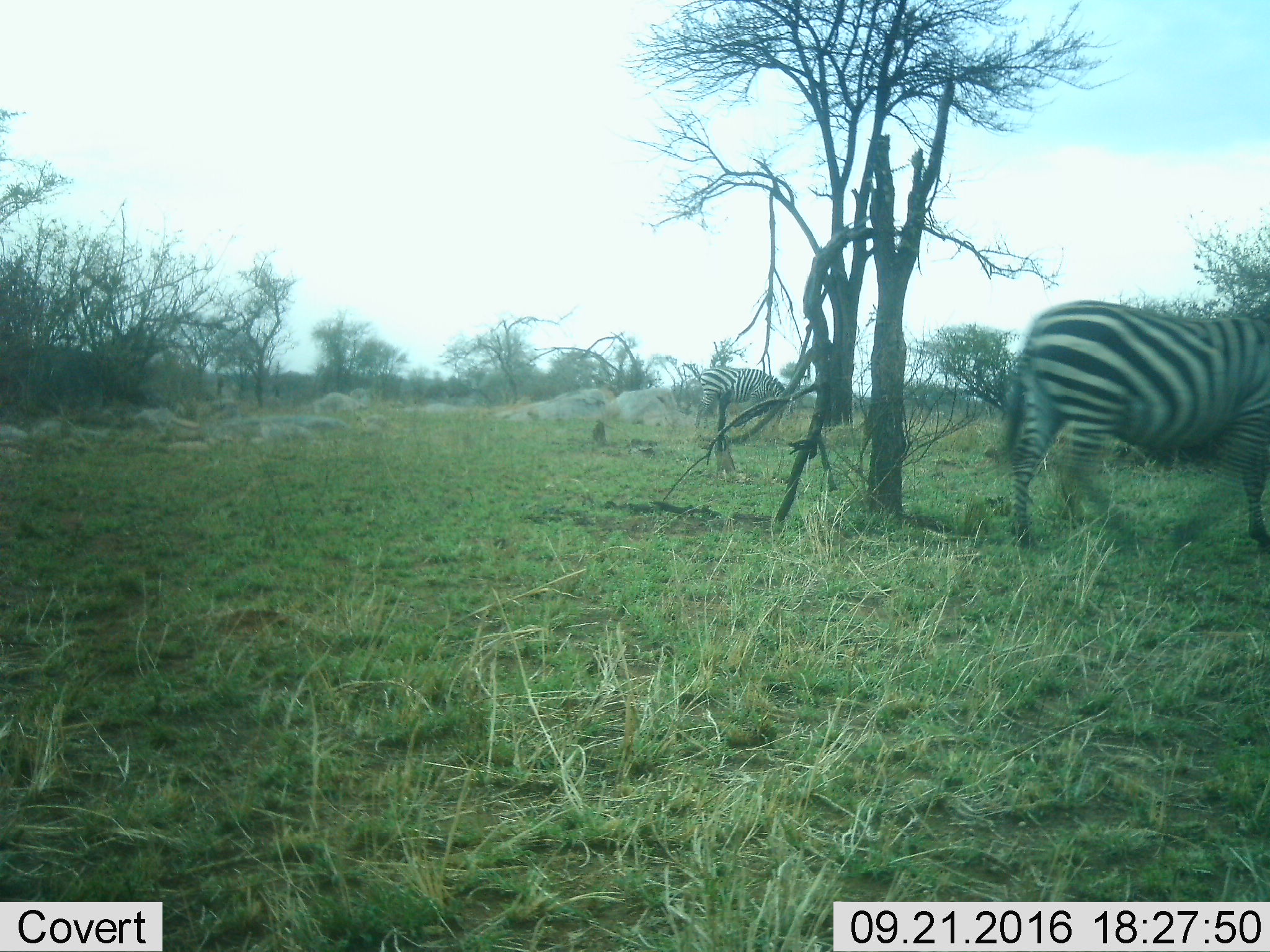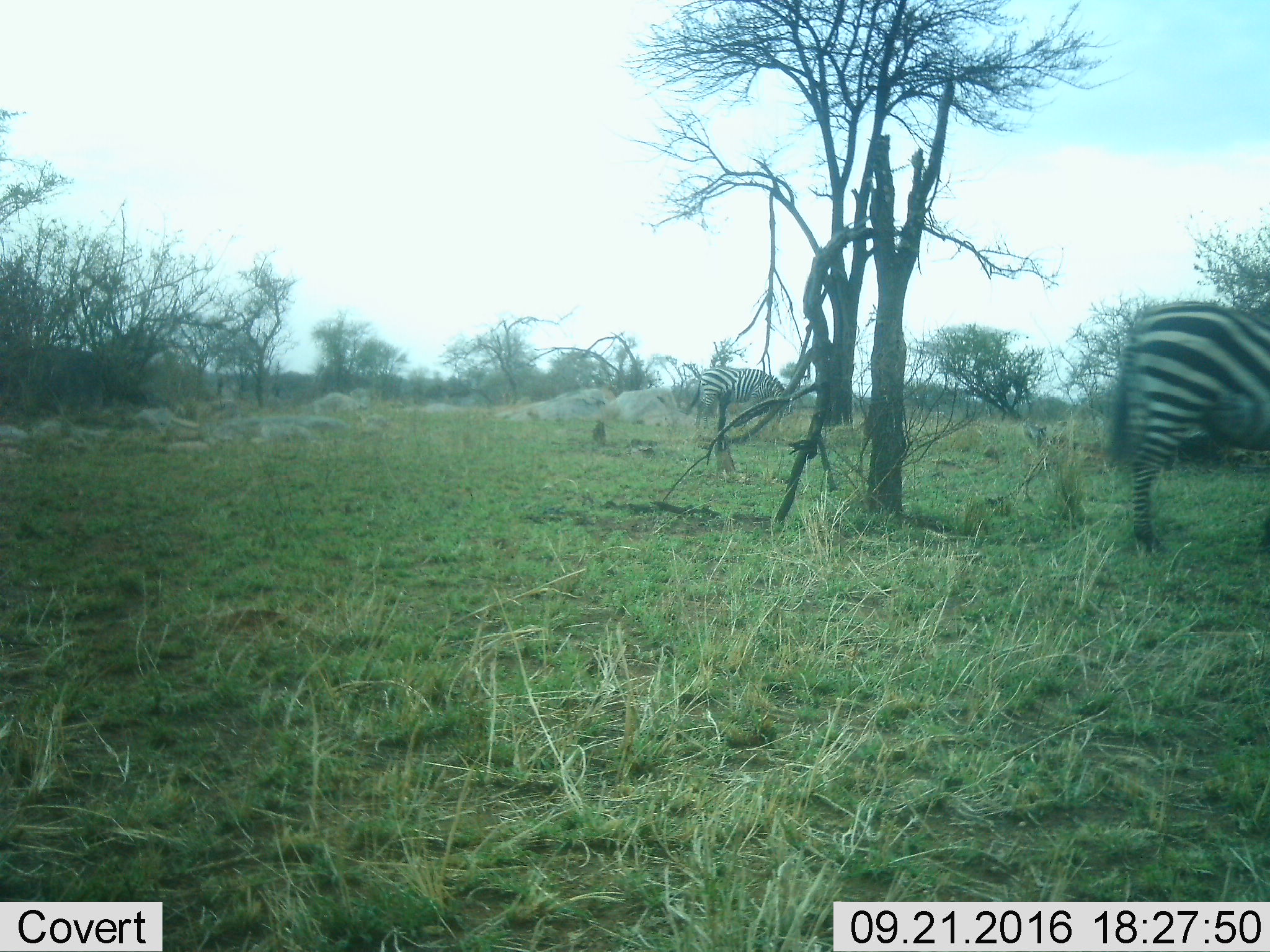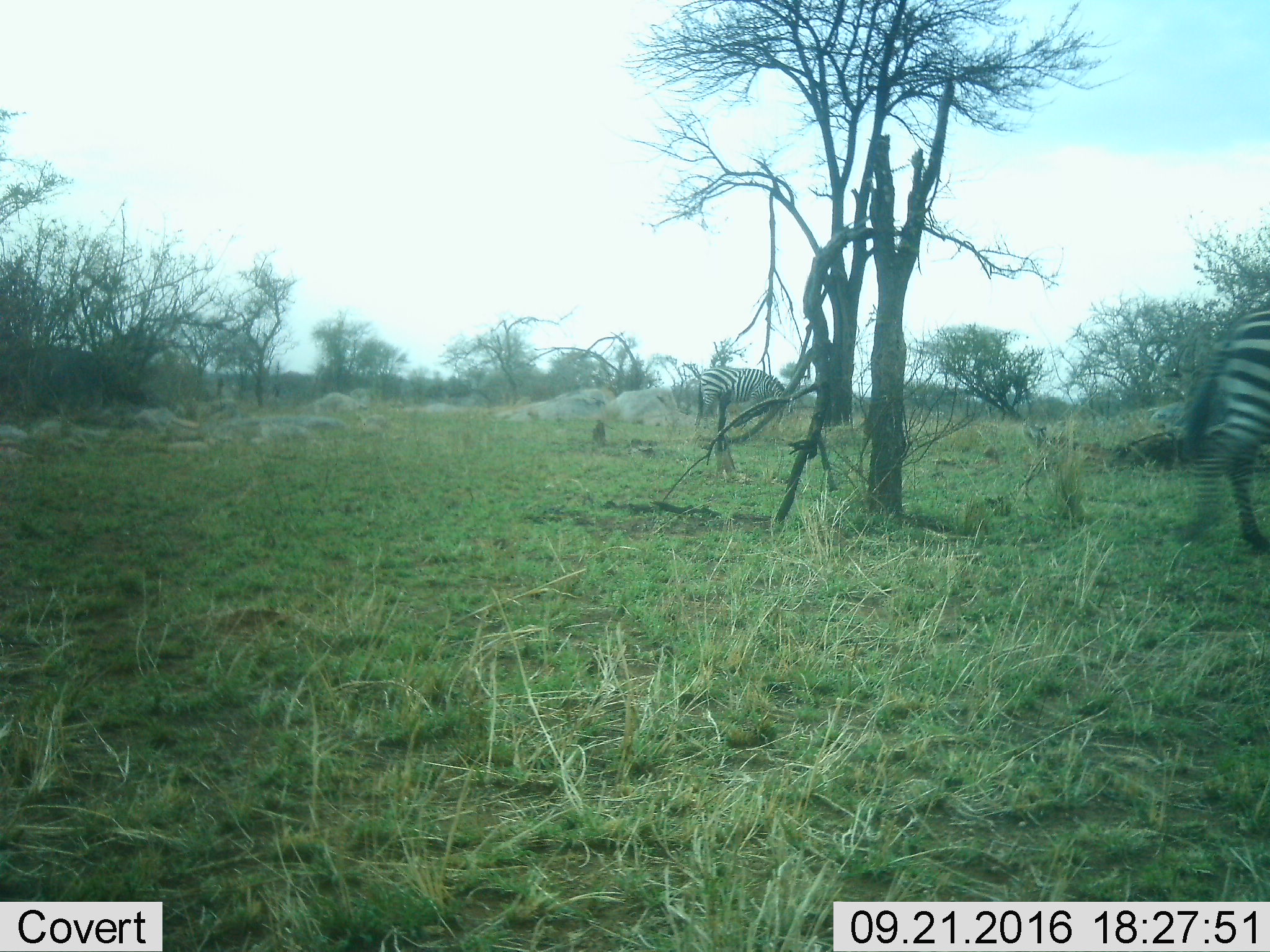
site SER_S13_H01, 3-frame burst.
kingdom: Animalia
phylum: Chordata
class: Mammalia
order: Perissodactyla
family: Equidae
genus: Equus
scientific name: Equus quagga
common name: plains zebra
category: zebraplains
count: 2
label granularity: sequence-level